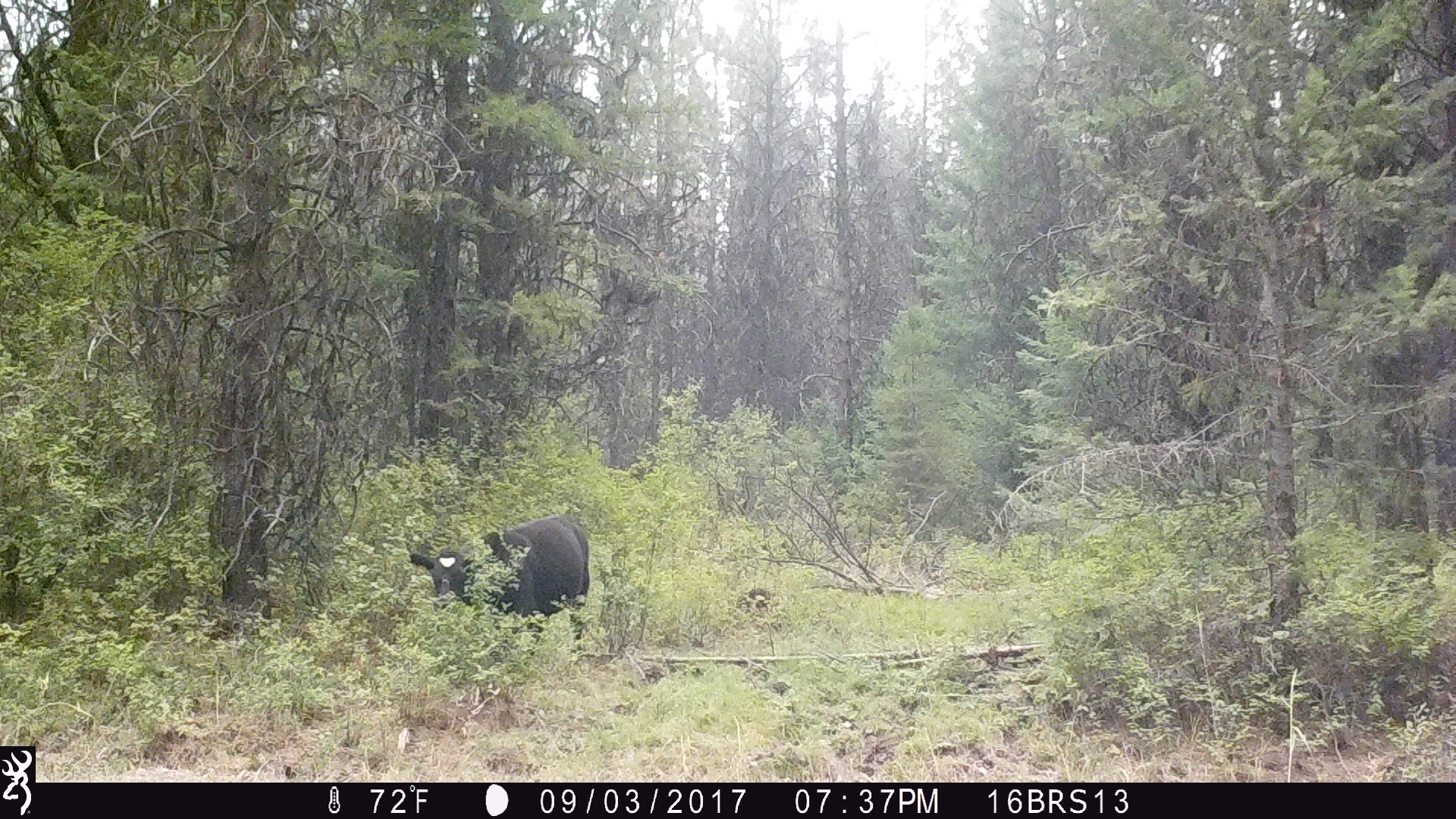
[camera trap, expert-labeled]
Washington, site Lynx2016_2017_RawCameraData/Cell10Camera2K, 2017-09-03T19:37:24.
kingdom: Animalia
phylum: Chordata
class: Mammalia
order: Artiodactyla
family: Bovidae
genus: Bos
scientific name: Bos taurus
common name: domestic cattle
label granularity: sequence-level